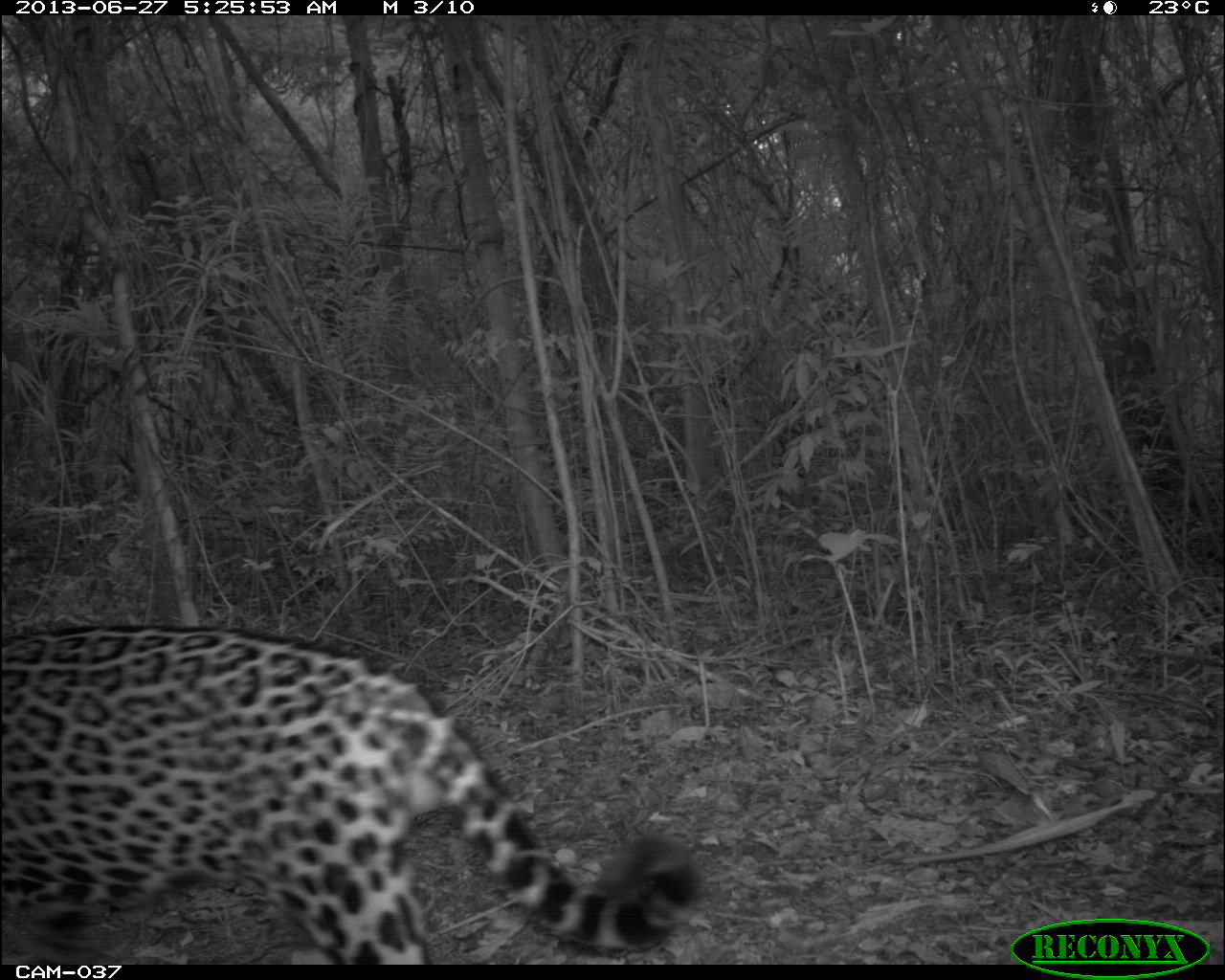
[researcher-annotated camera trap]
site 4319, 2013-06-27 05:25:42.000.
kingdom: Animalia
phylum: Chordata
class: Mammalia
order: Carnivora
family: Felidae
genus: Panthera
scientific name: Panthera onca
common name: jaguar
Panthera onca (jaguar), count 1, sex male.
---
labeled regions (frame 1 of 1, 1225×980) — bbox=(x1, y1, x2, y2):
panthera onca: bbox=(2, 619, 702, 963)